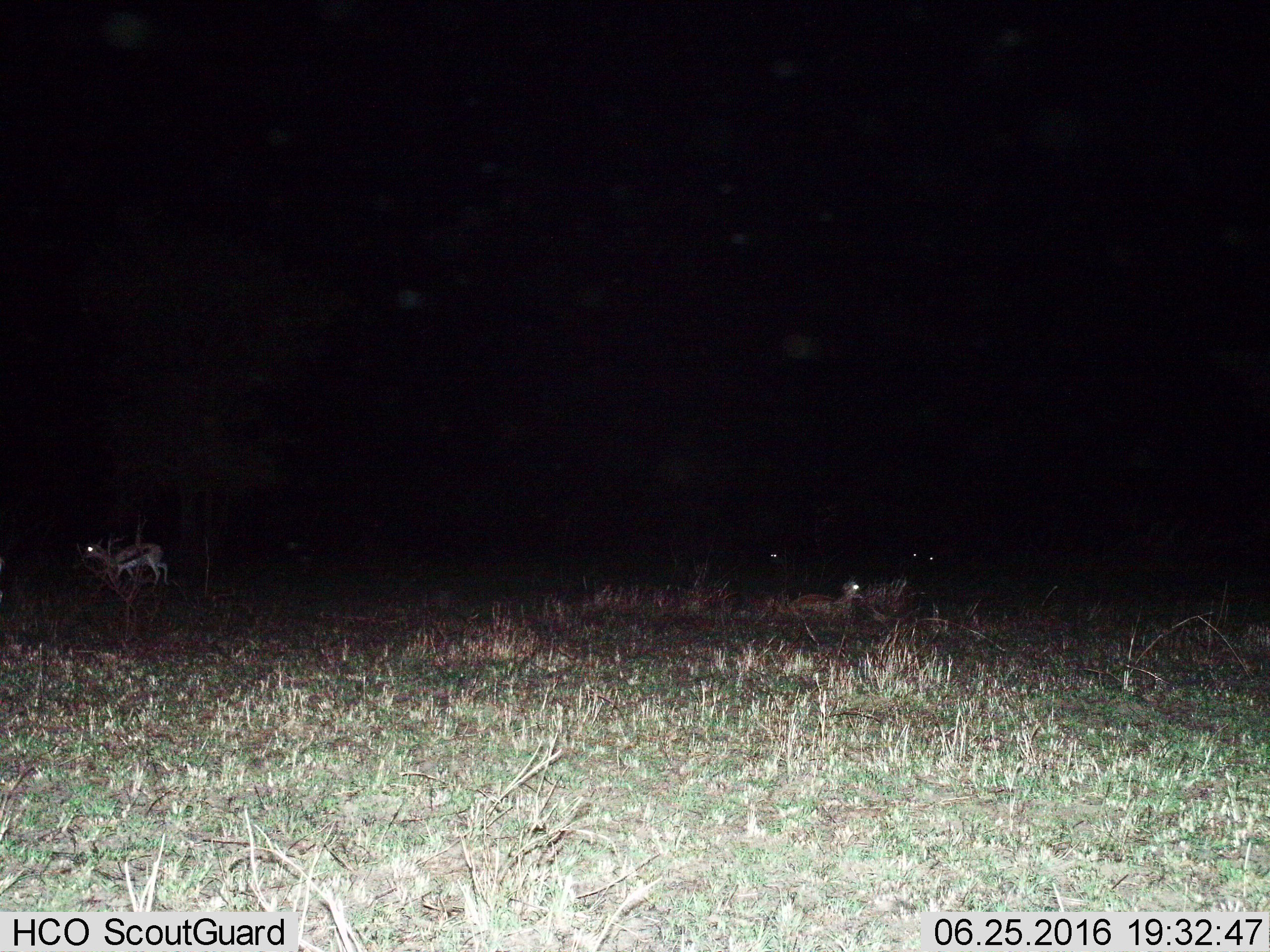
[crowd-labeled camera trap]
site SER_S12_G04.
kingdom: Animalia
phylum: Chordata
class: Mammalia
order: Artiodactyla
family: Bovidae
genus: Eudorcas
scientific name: Eudorcas thomsonii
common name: thomson's gazelle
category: gazellethomsons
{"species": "gazellethomsons (thomson's gazelle) (Eudorcas thomsonii)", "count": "4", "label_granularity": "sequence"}